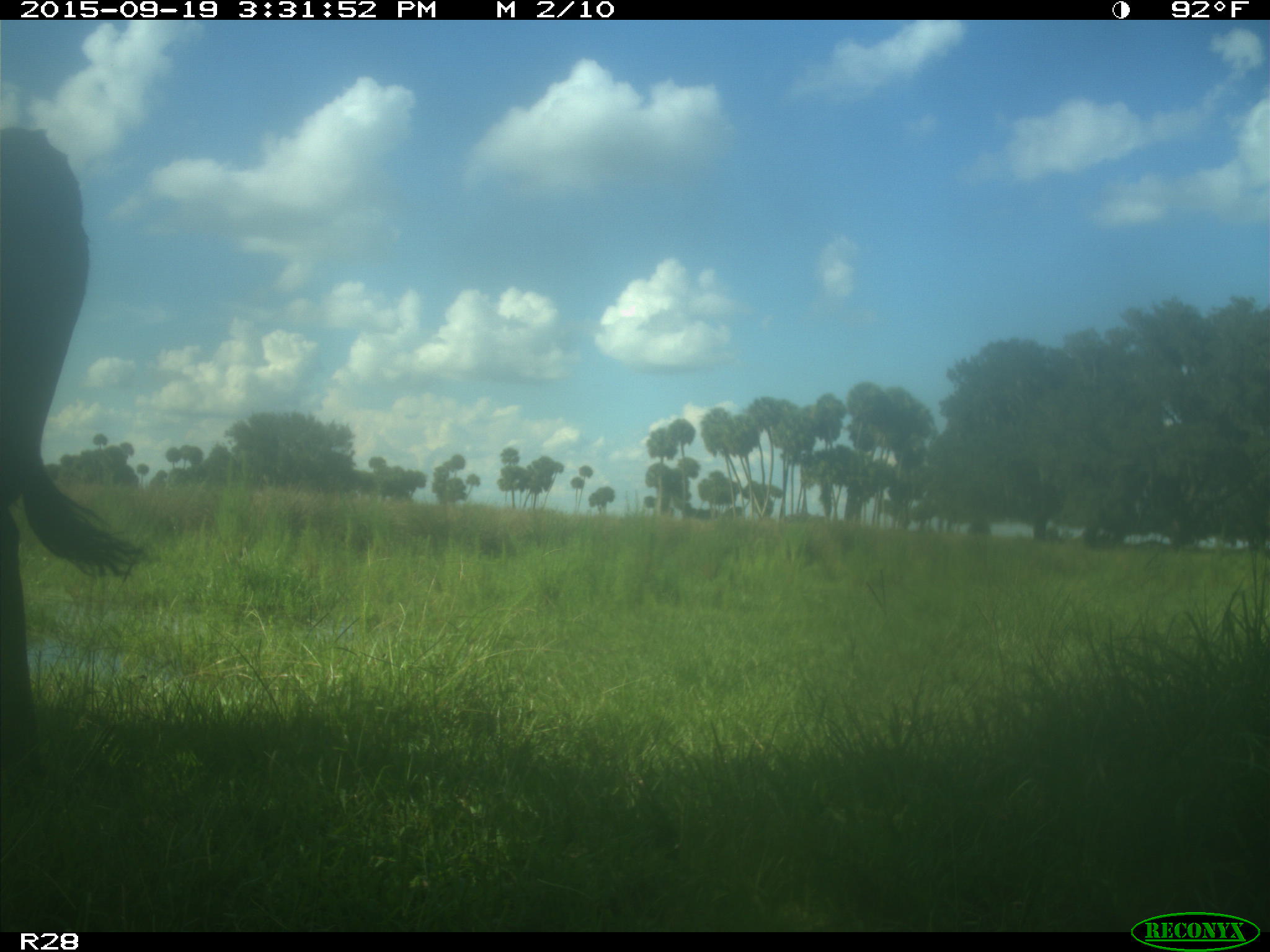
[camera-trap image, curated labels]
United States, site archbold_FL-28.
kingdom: Animalia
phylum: Chordata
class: Mammalia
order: Artiodactyla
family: Bovidae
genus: Bos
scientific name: Bos taurus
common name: domestic cow